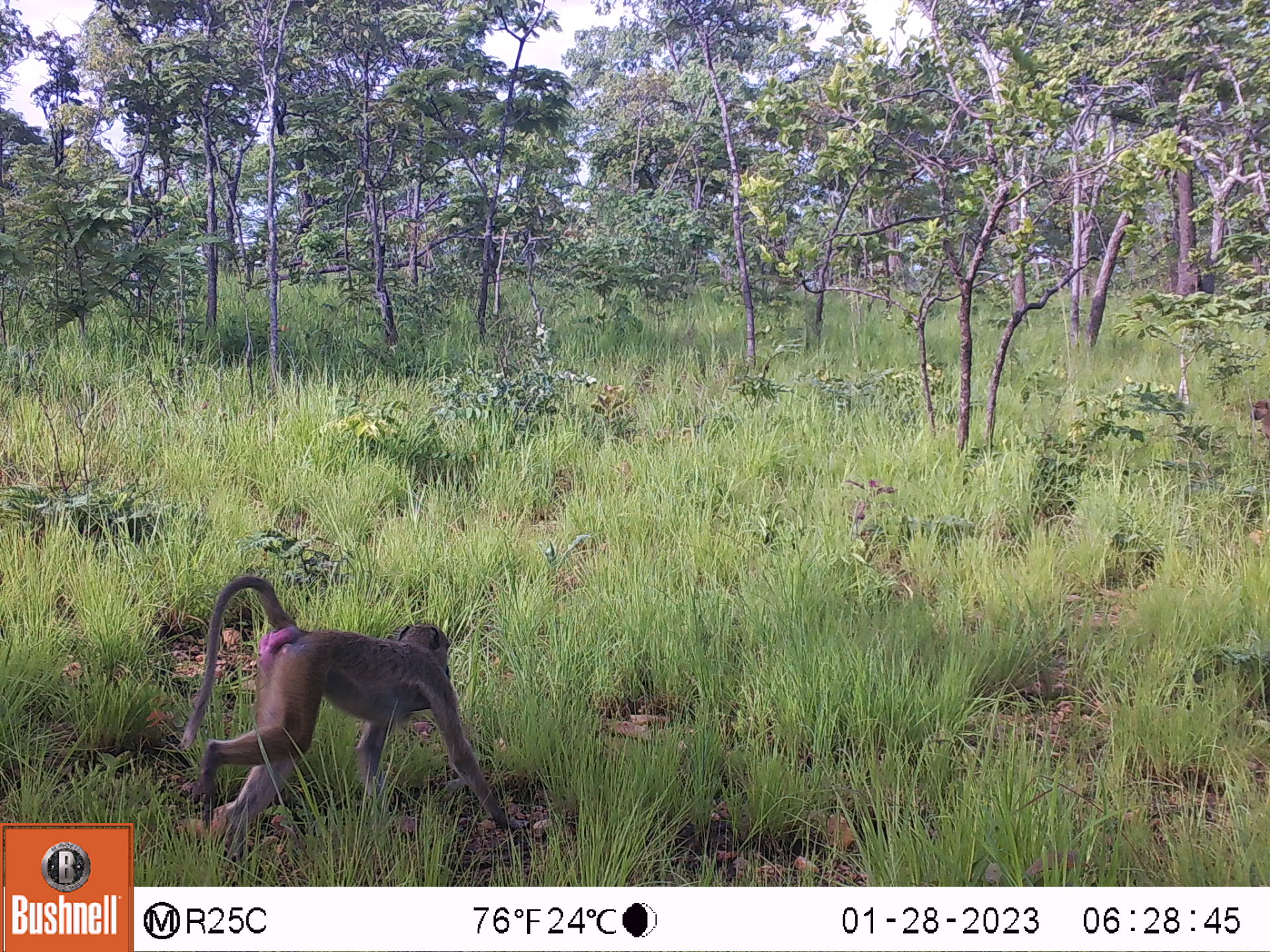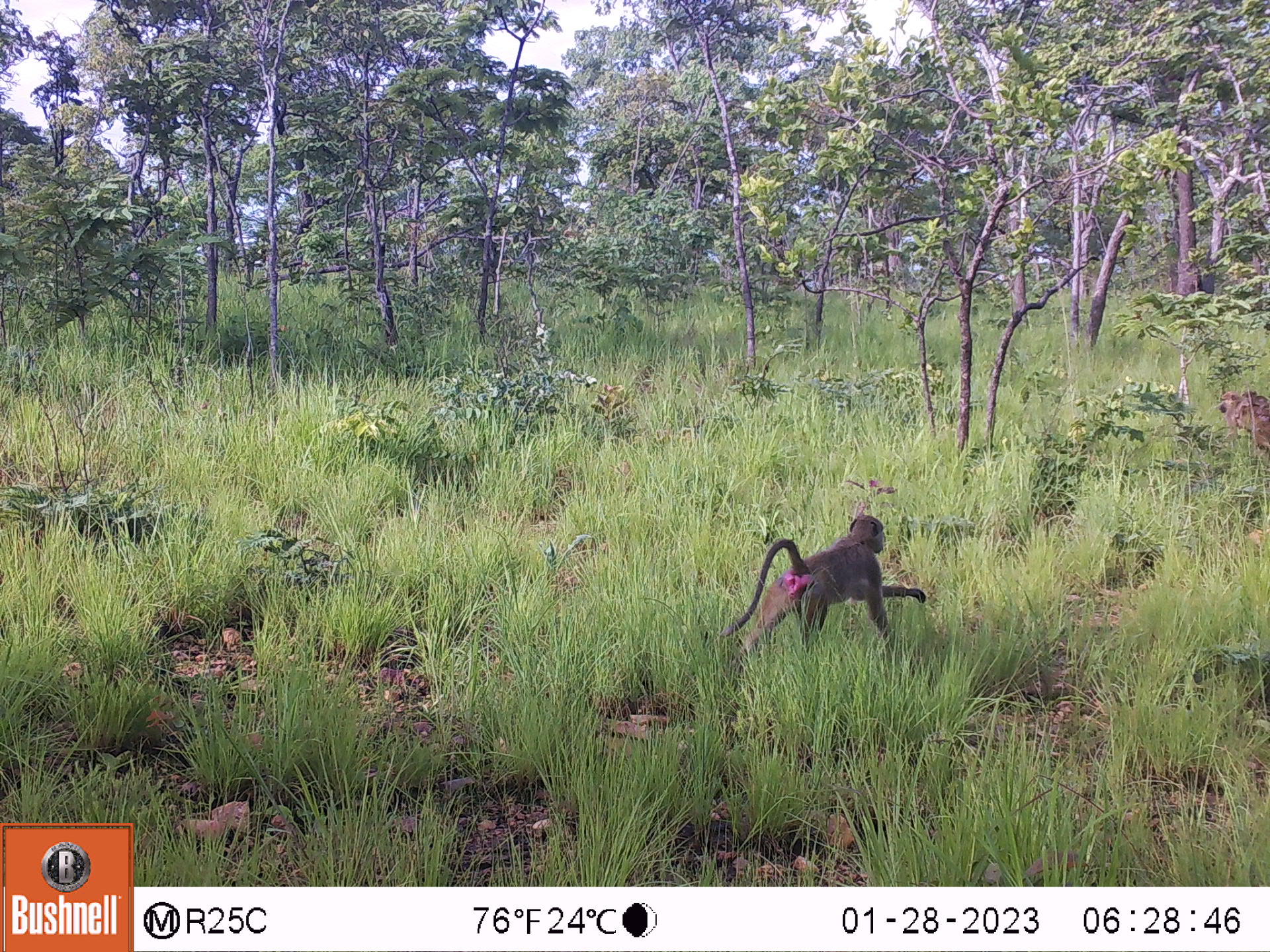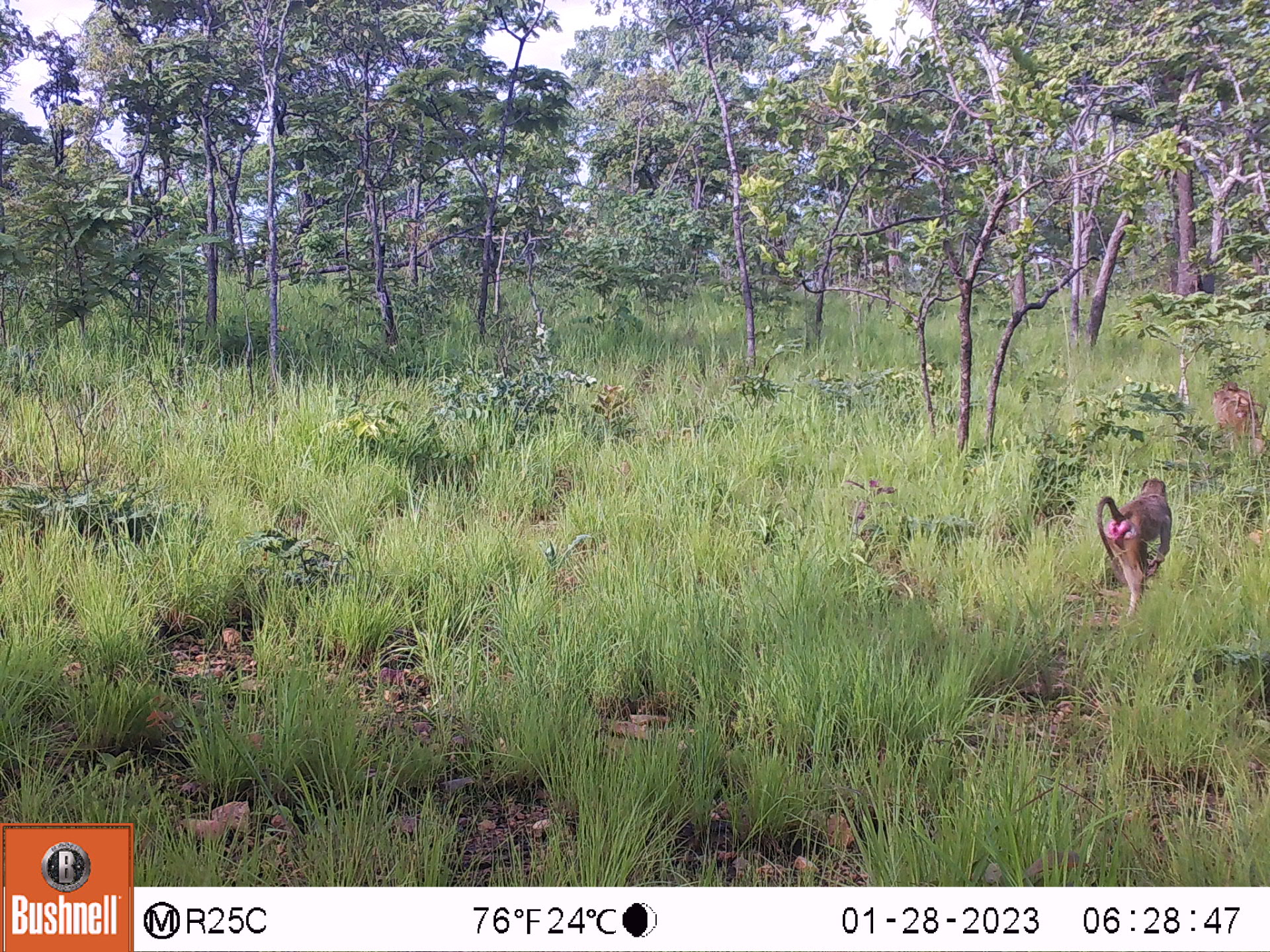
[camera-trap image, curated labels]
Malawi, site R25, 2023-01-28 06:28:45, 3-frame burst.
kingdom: Animalia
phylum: Chordata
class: Mammalia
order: Primates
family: Cercopithecidae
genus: Papio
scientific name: Papio cynocephalus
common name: yellow baboon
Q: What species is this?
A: Yellow baboon (Papio cynocephalus).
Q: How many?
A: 2.